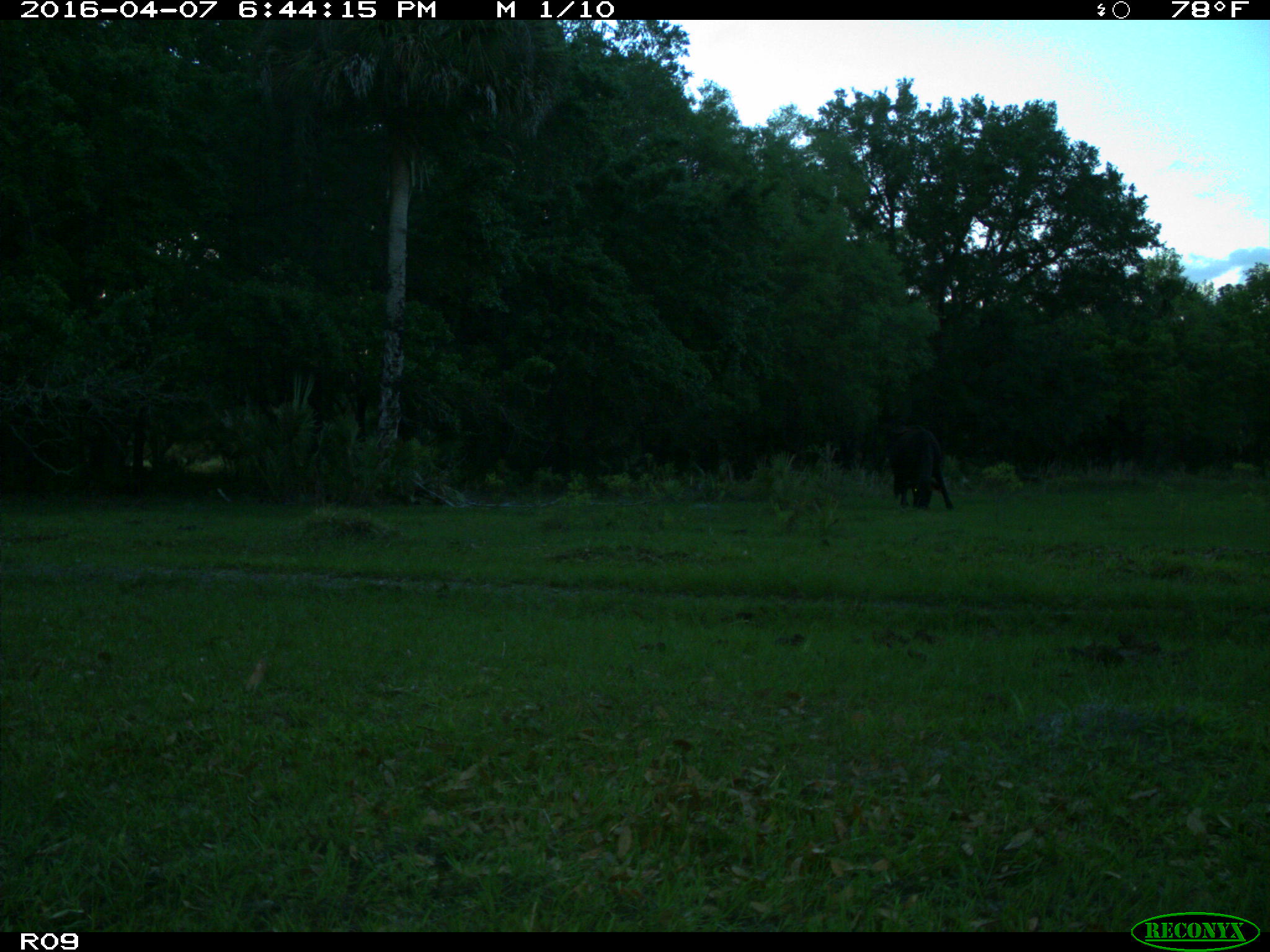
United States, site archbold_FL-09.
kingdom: Animalia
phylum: Chordata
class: Mammalia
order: Artiodactyla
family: Bovidae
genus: Bos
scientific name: Bos taurus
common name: domestic cow